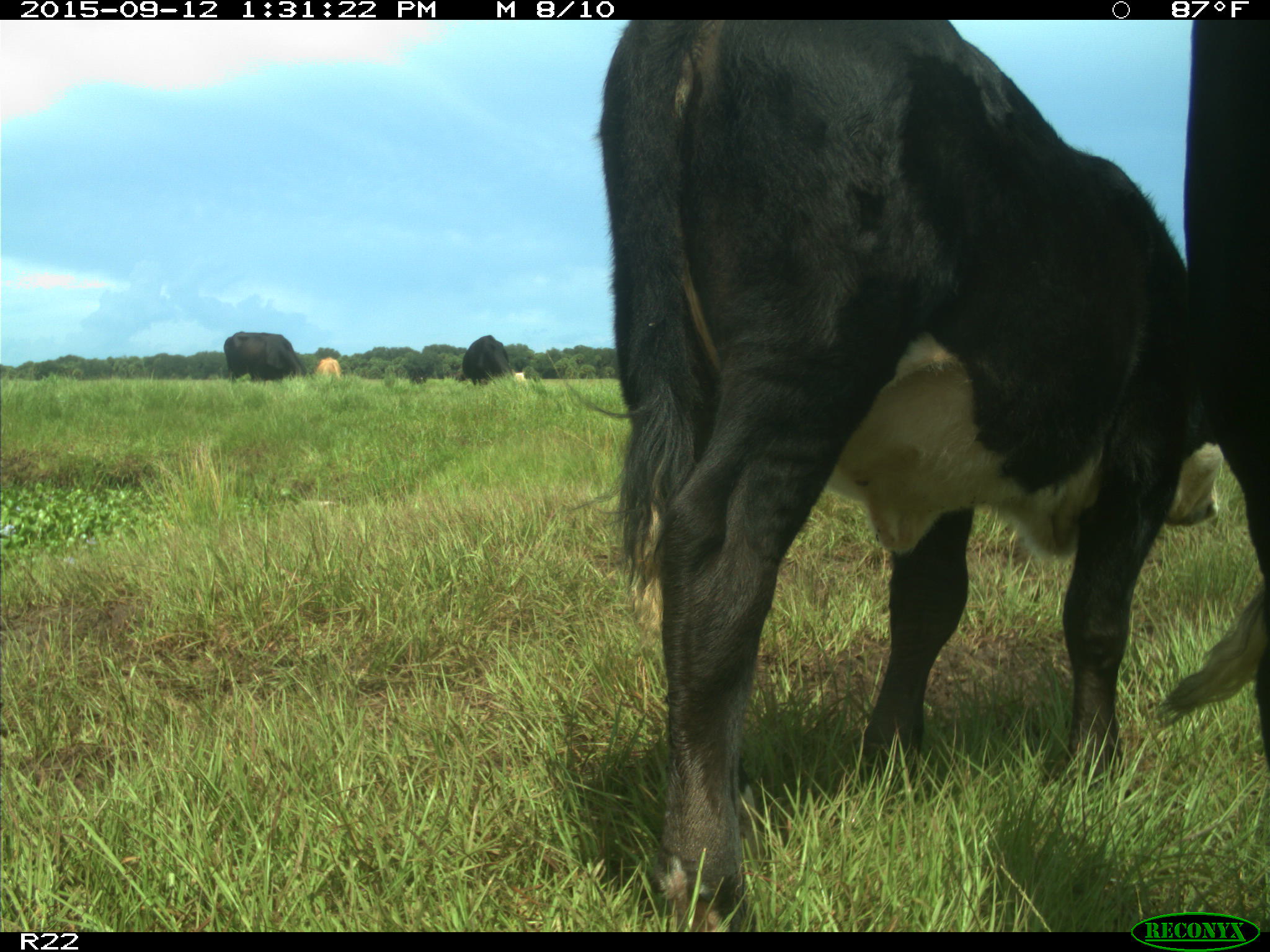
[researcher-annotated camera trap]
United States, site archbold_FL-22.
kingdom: Animalia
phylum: Chordata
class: Mammalia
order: Artiodactyla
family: Bovidae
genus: Bos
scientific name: Bos taurus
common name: domestic cow